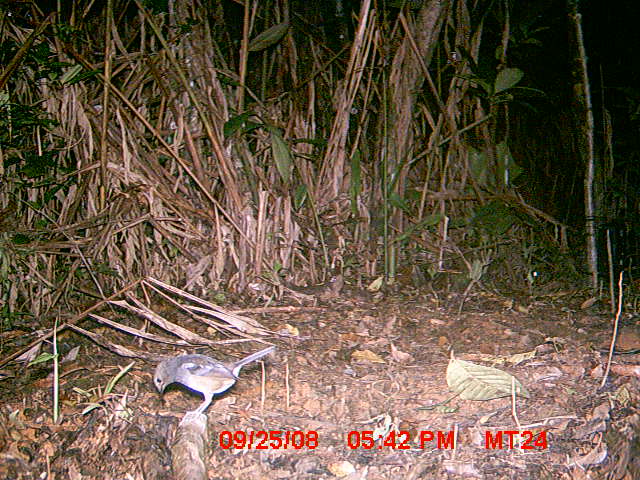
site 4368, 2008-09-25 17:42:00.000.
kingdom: Animalia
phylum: Chordata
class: Aves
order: Passeriformes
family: Muscicapidae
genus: Copsychus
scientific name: Copsychus albospecularis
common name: madagascar magpie-robin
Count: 2.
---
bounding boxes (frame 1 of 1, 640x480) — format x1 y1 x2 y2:
copsychus albospecularis: 153 344 276 412